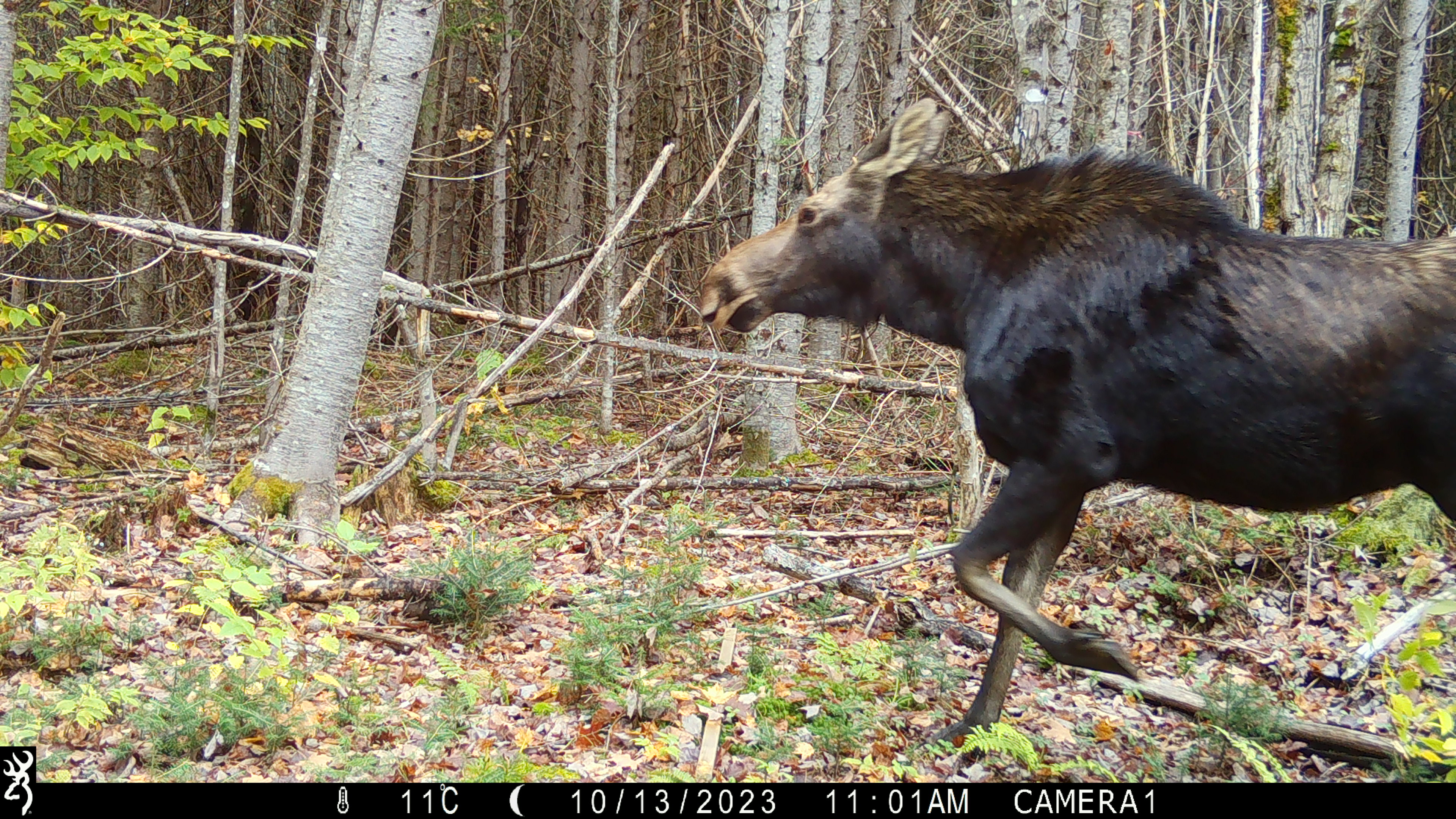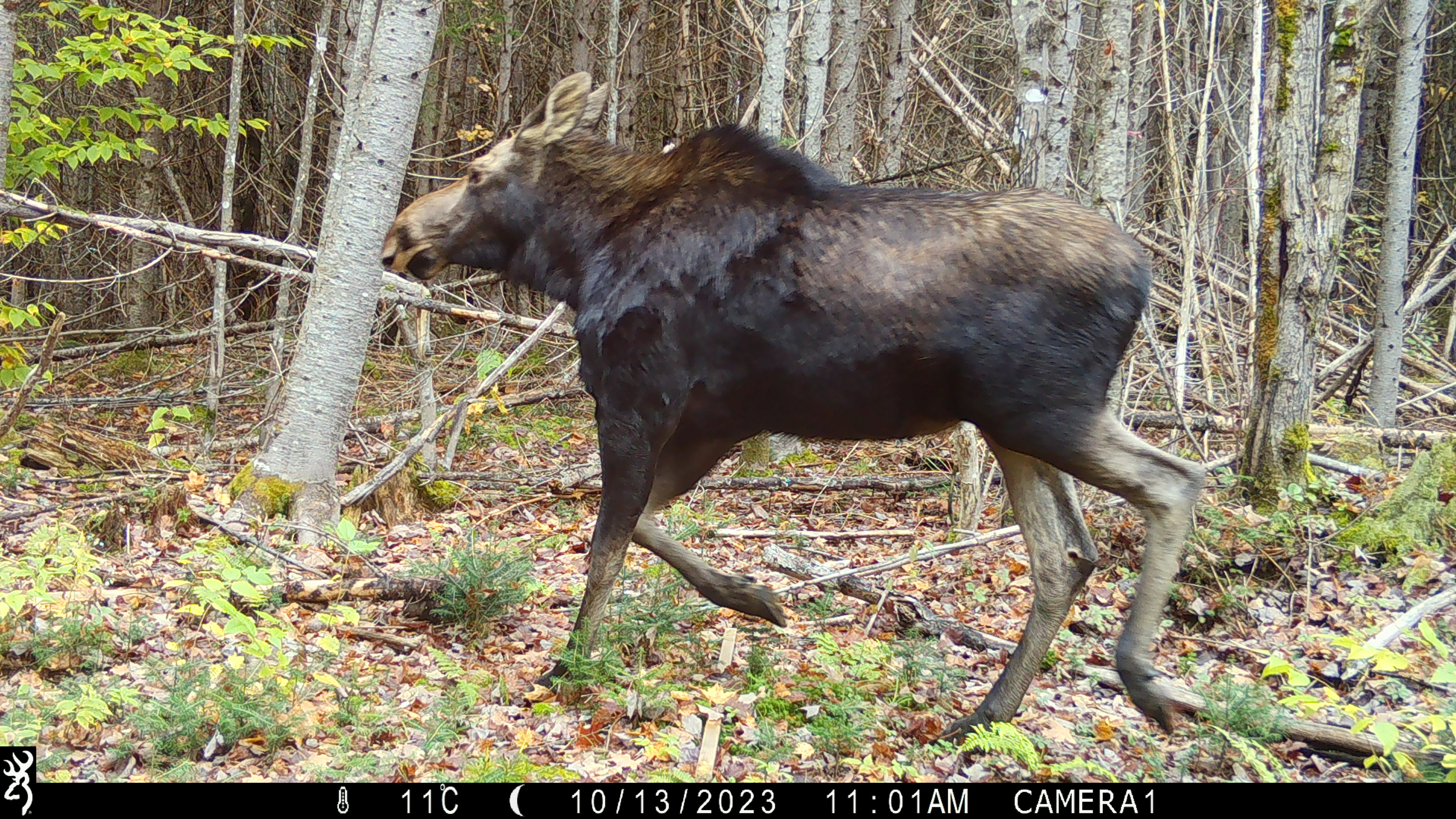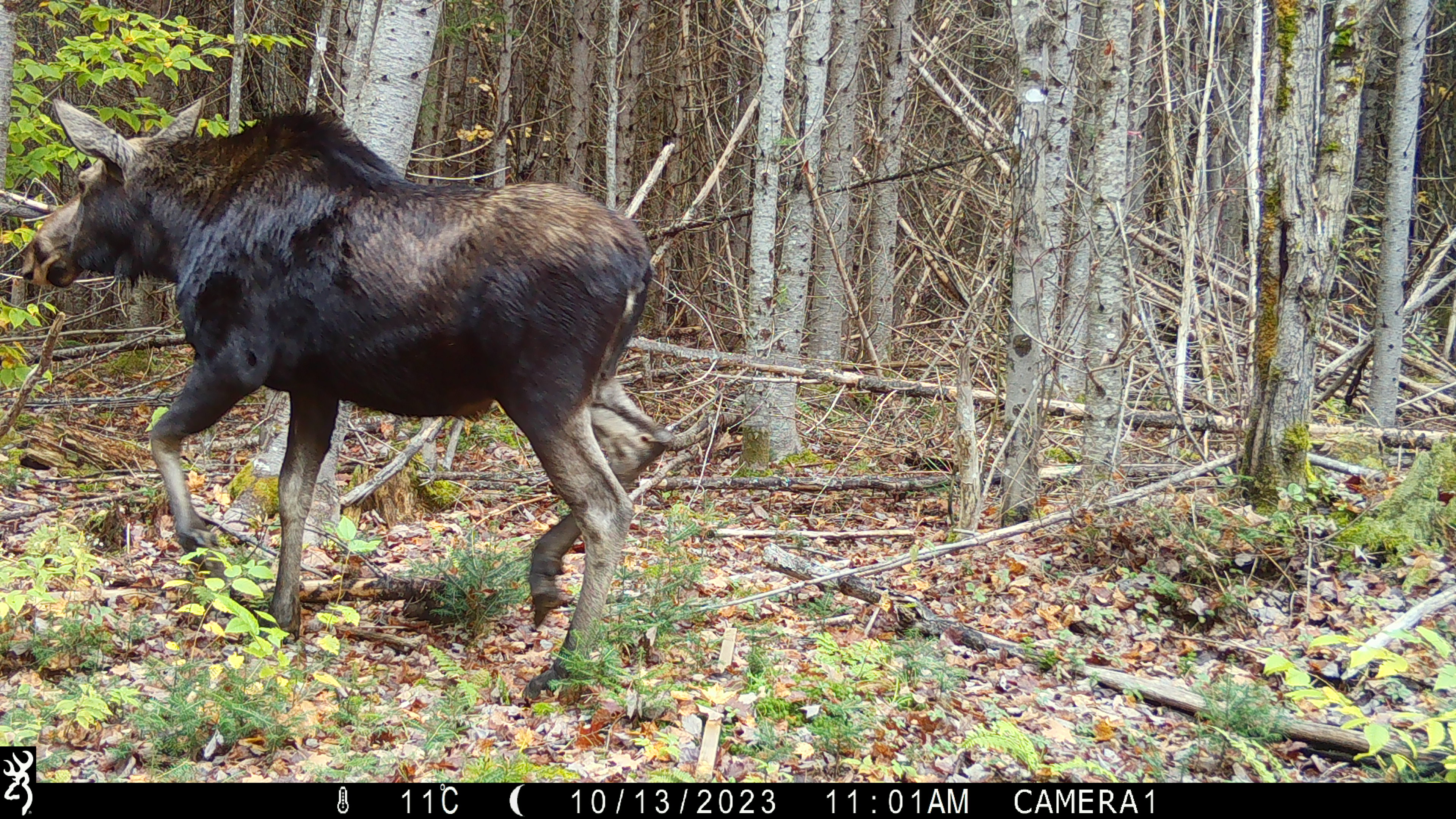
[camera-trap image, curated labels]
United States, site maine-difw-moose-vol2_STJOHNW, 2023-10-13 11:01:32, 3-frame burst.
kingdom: Animalia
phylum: Chordata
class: Mammalia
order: Artiodactyla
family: Cervidae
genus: Alces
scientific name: Alces alces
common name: moose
Moose (Alces alces).